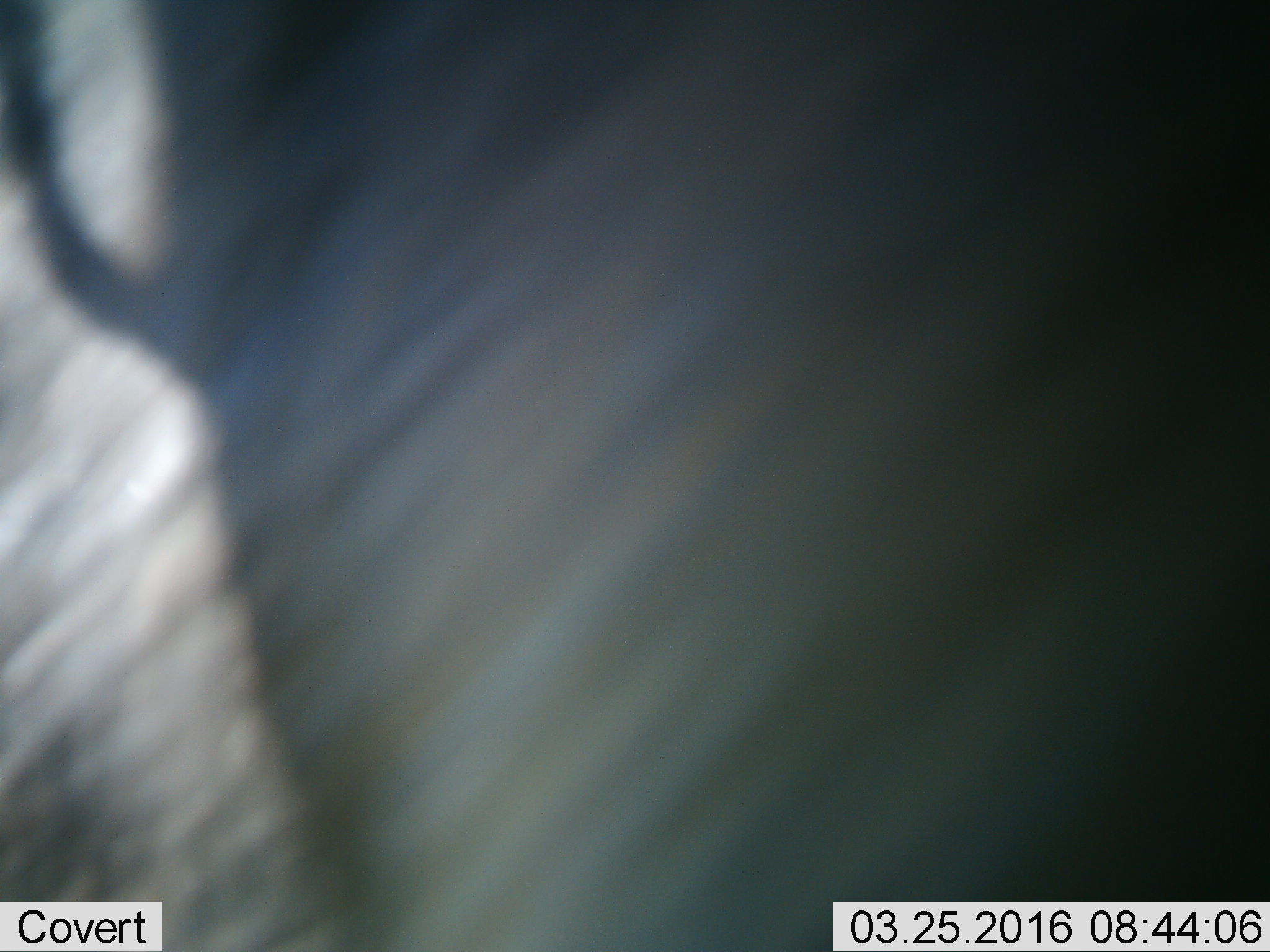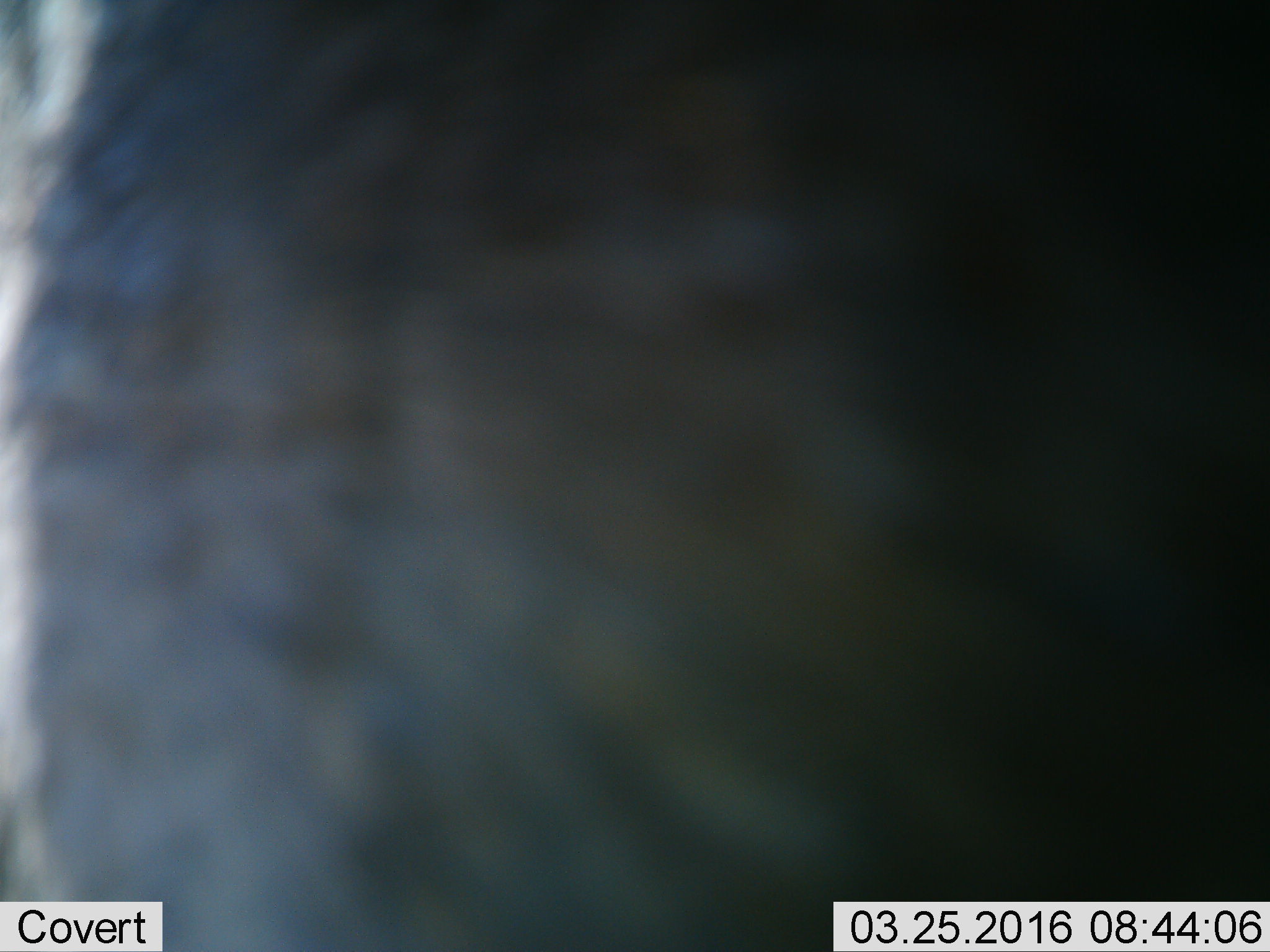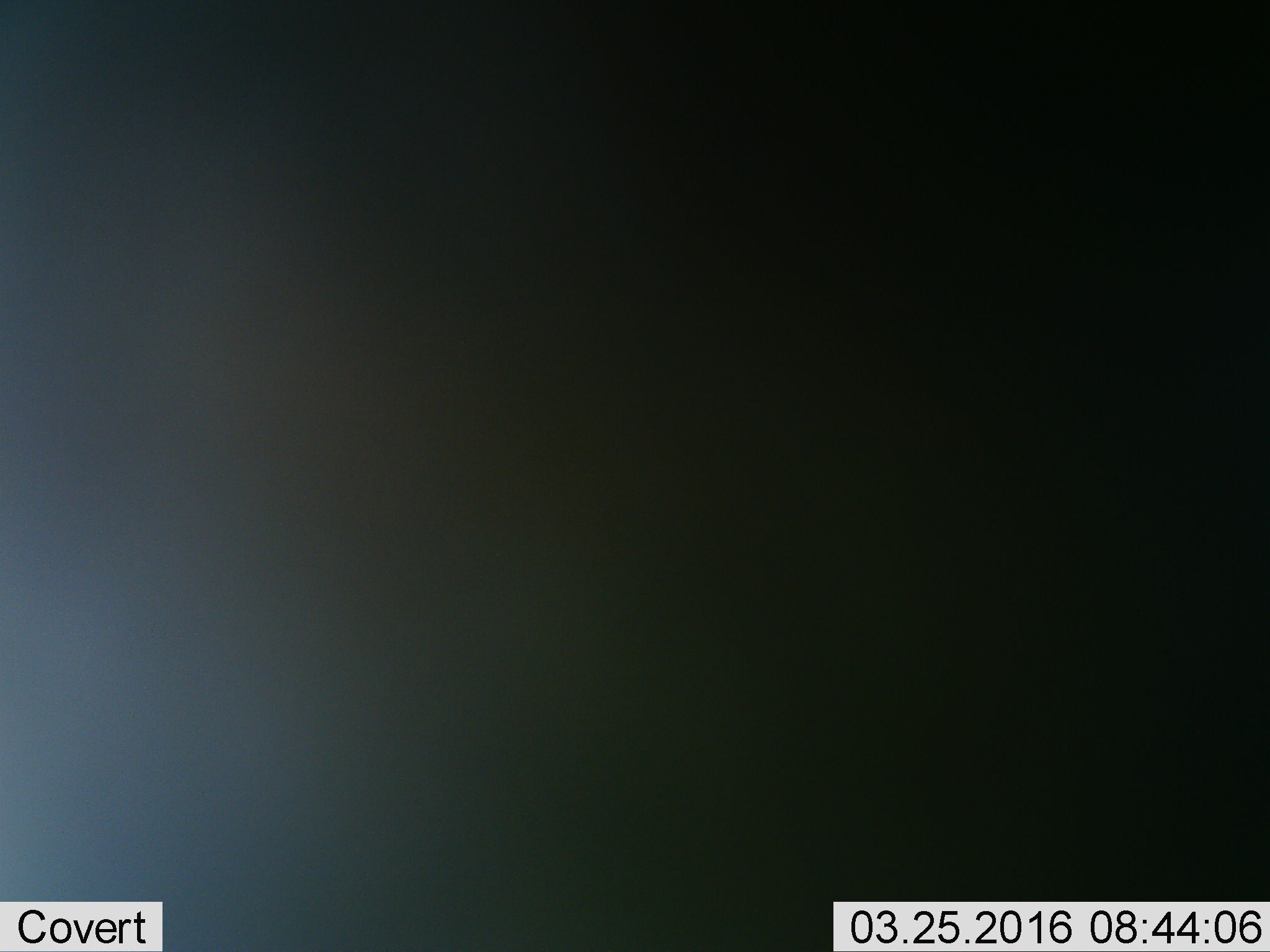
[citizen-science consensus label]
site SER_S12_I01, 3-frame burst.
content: unidentified animal